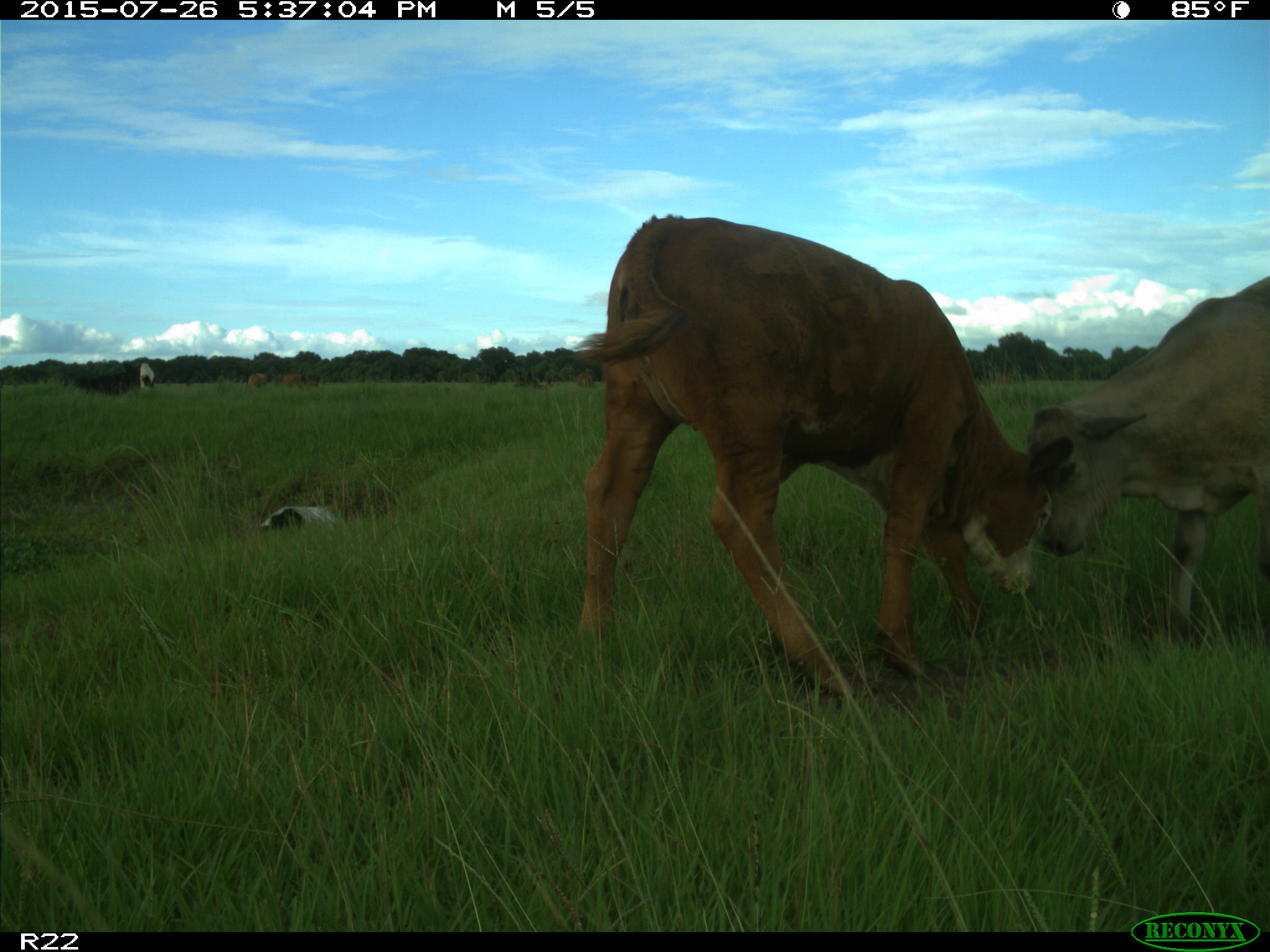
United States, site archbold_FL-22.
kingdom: Animalia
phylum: Chordata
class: Mammalia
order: Artiodactyla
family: Bovidae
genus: Bos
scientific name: Bos taurus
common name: domestic cow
Bos taurus (domestic cow).